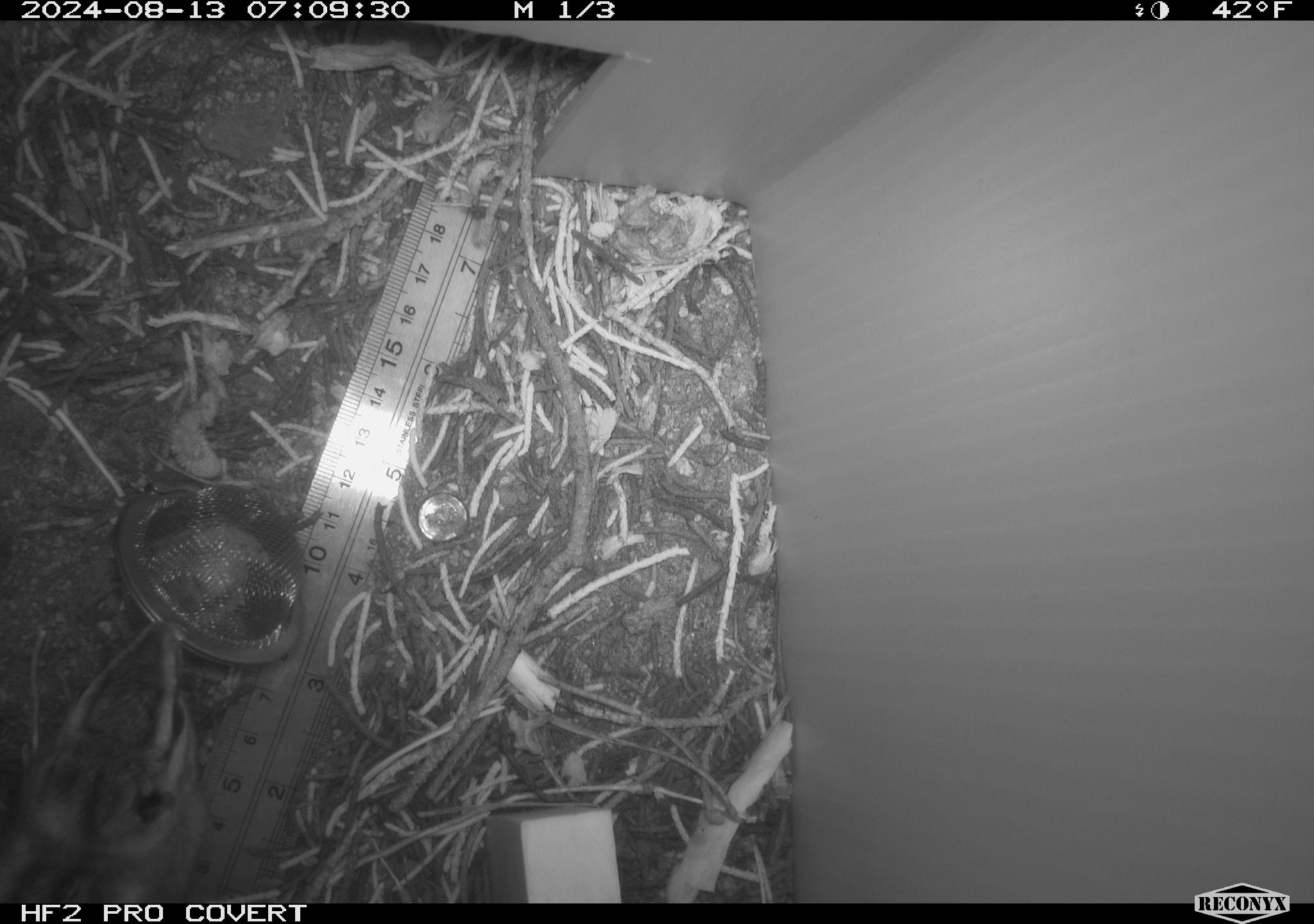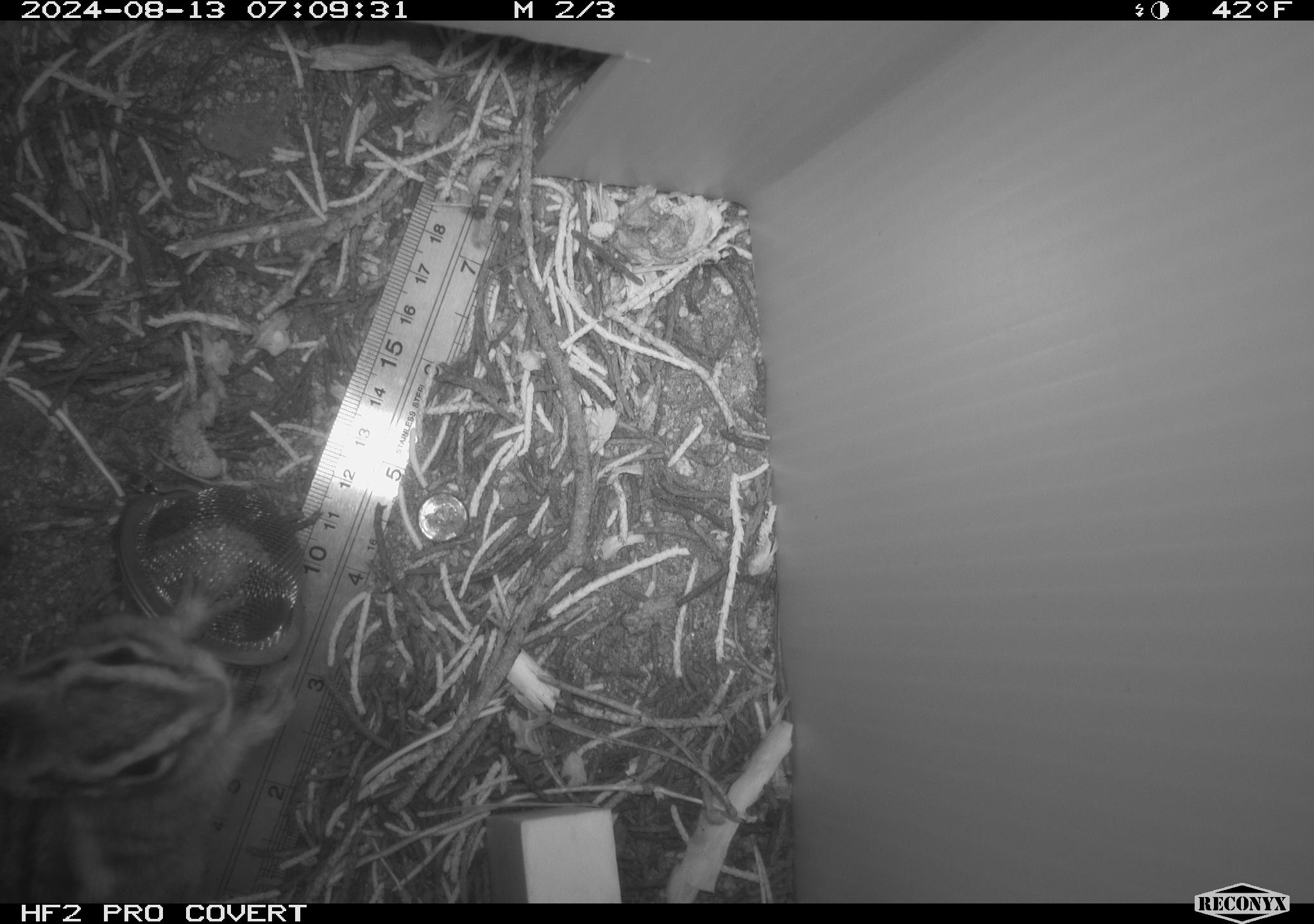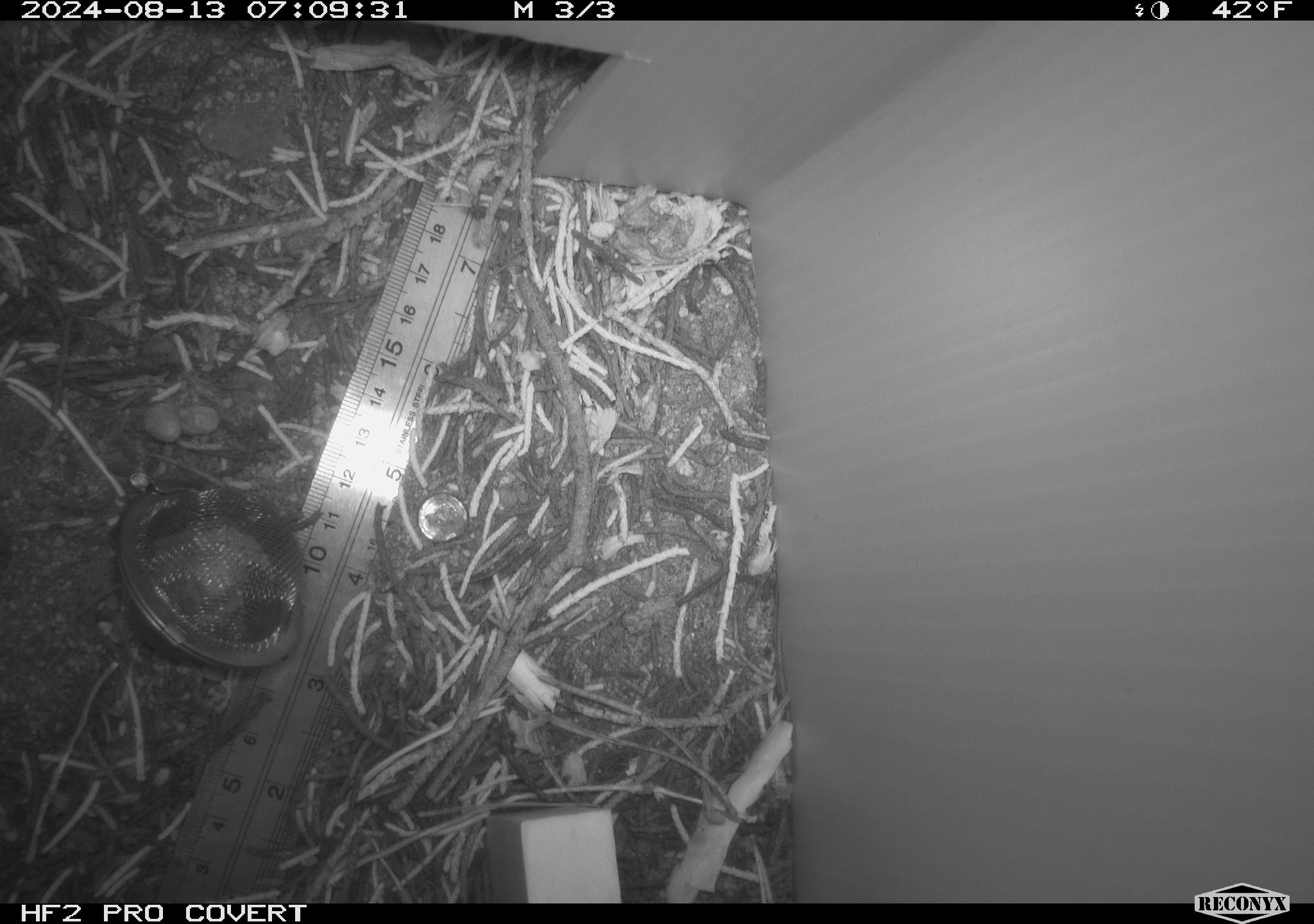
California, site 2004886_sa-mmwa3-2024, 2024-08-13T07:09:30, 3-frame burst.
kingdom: Animalia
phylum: Chordata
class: Mammalia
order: Rodentia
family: Sciuridae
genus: Neotamias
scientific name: Neotamias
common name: western chipmunks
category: neotamias species